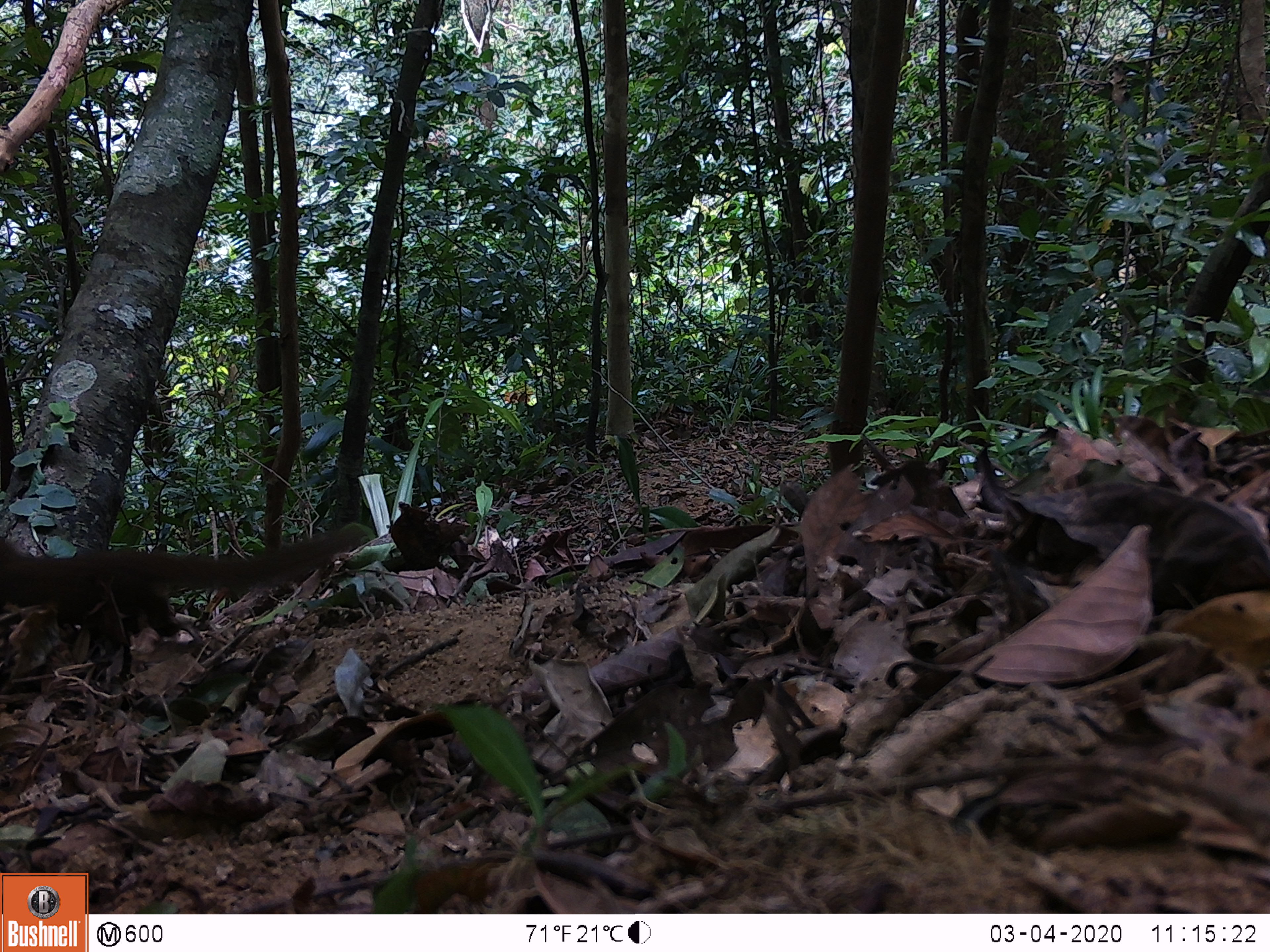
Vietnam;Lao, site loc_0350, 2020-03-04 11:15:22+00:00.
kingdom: Animalia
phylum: Chordata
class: Mammalia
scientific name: Mammalia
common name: mammal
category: unidentified small mammal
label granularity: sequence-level